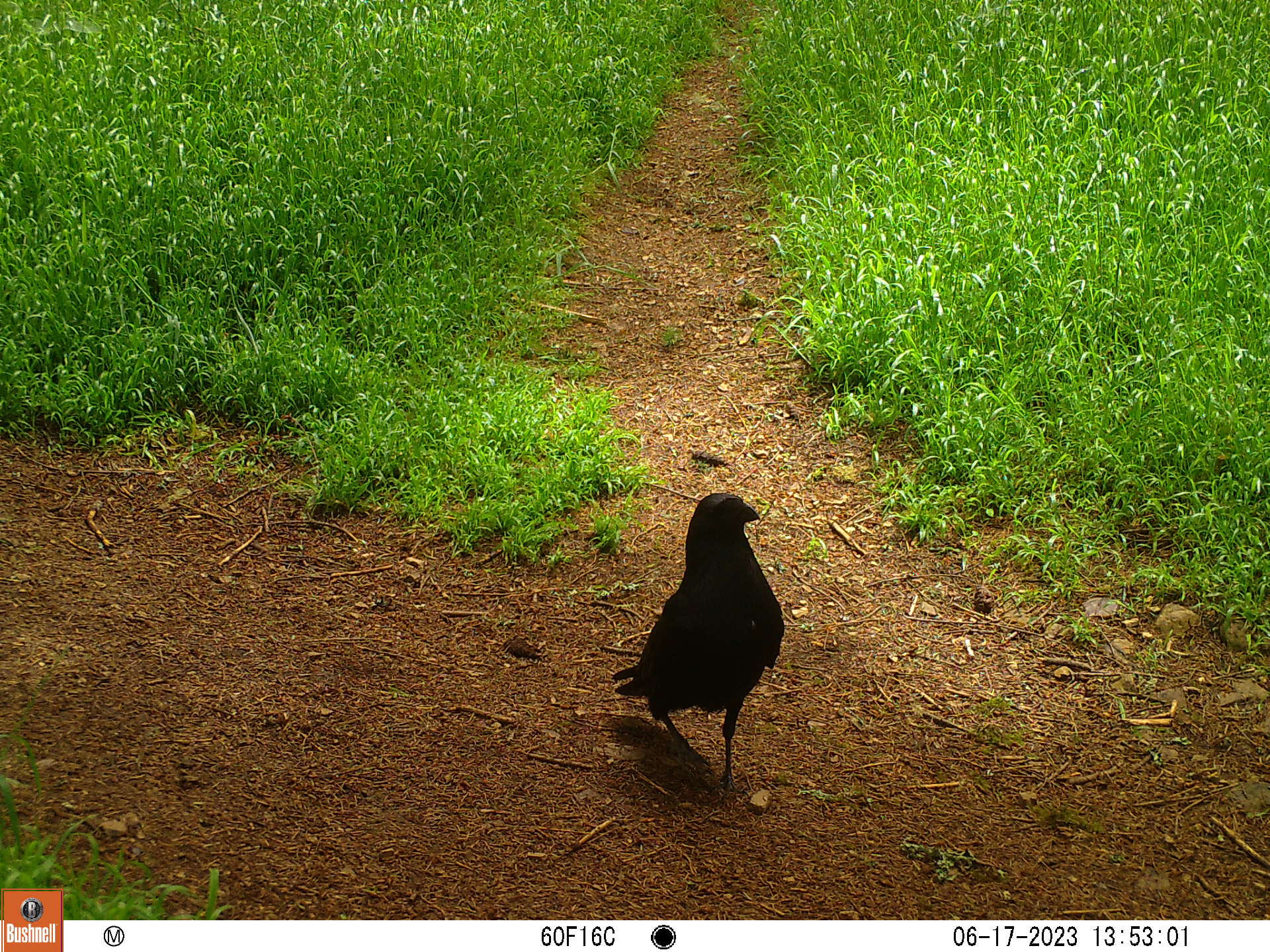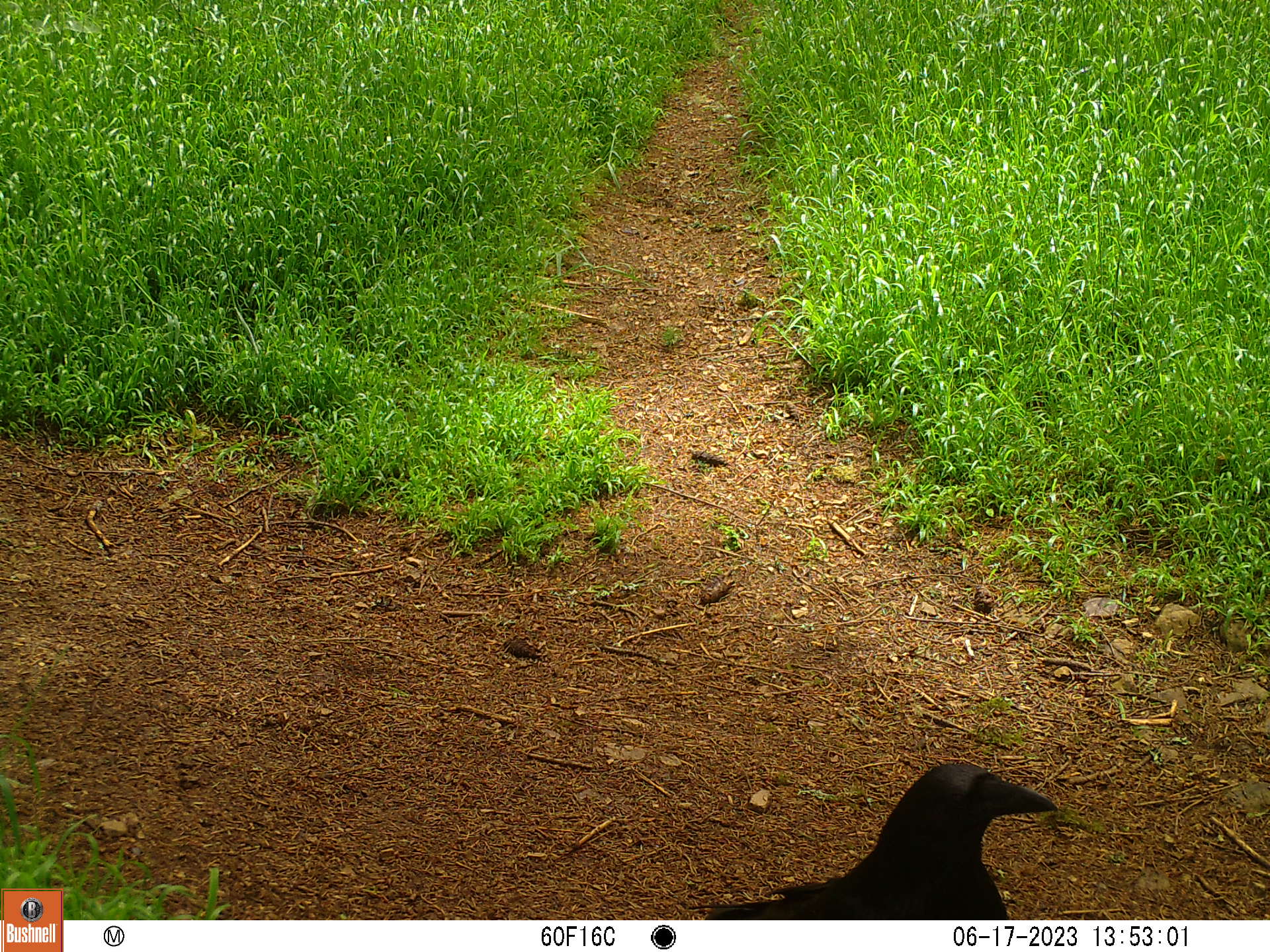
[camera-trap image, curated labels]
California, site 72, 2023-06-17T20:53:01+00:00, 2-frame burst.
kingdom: Animalia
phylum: Chordata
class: Aves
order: Passeriformes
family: Corvidae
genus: Corvus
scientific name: Corvus corax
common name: common raven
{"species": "common raven (Corvus corax)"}